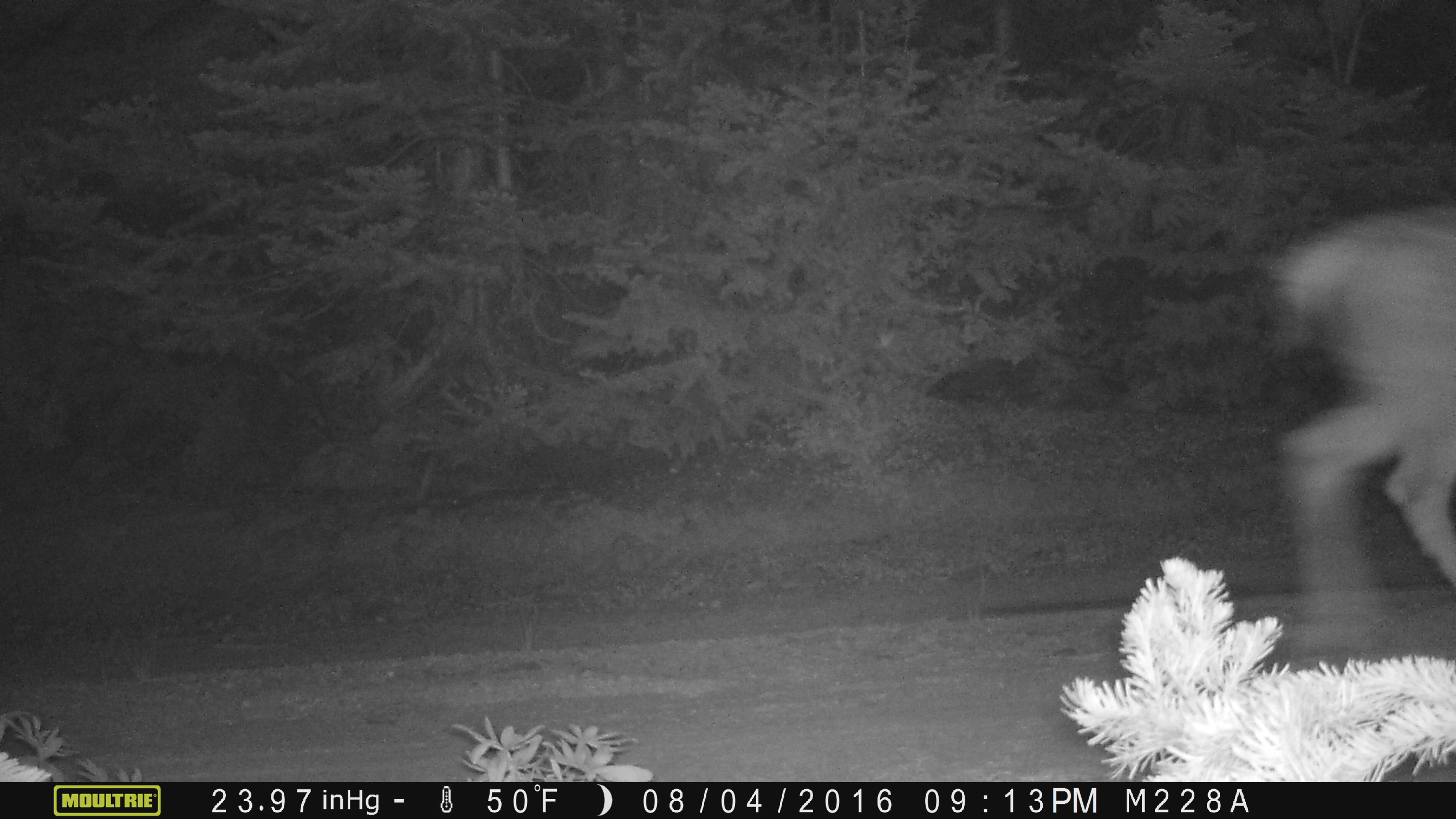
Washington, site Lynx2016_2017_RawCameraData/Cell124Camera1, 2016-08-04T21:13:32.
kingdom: Animalia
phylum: Chordata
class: Mammalia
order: Artiodactyla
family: Cervidae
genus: Odocoileus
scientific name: Odocoileus hemionus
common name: mule deer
Odocoileus hemionus (mule deer). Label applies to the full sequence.